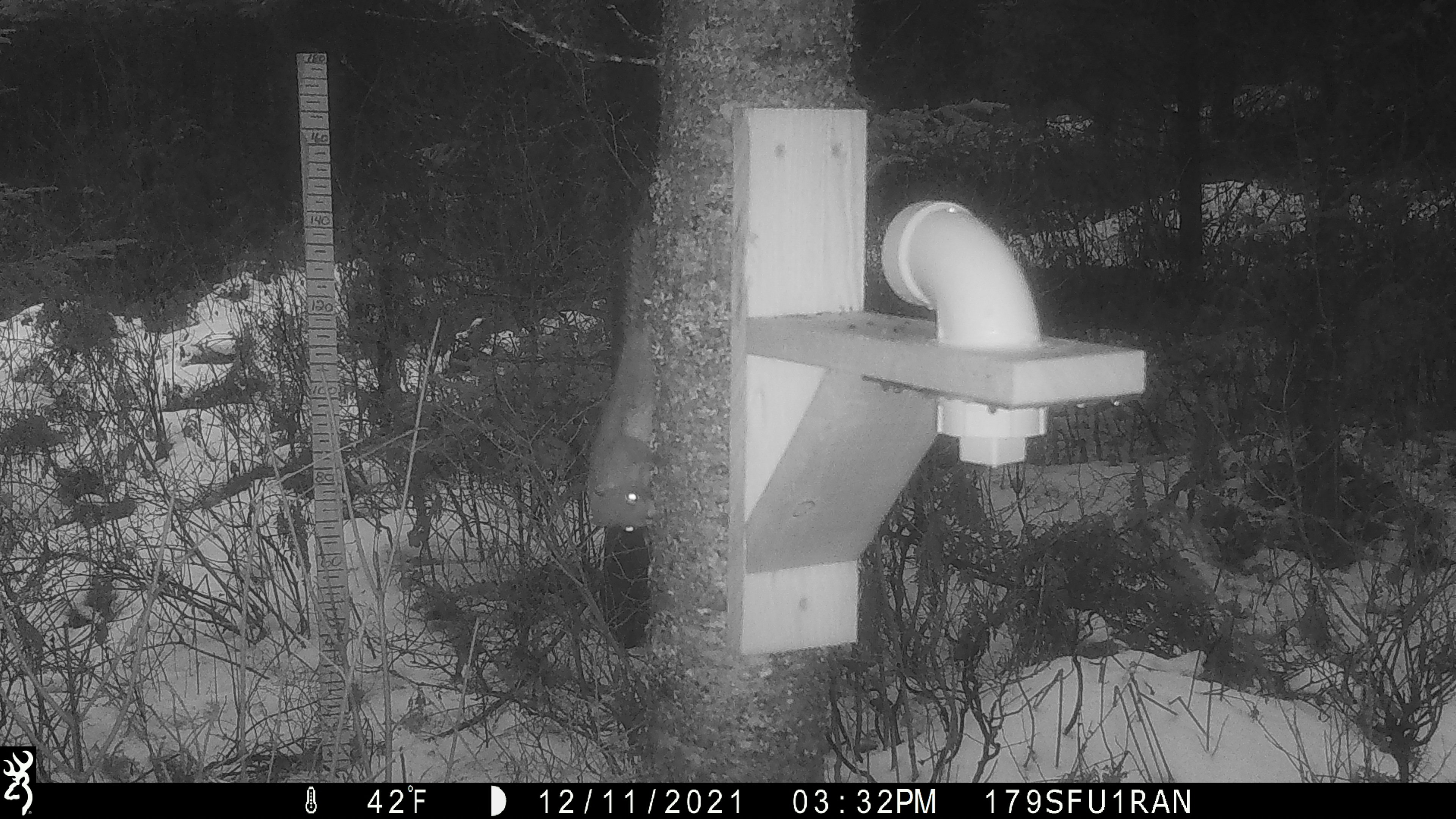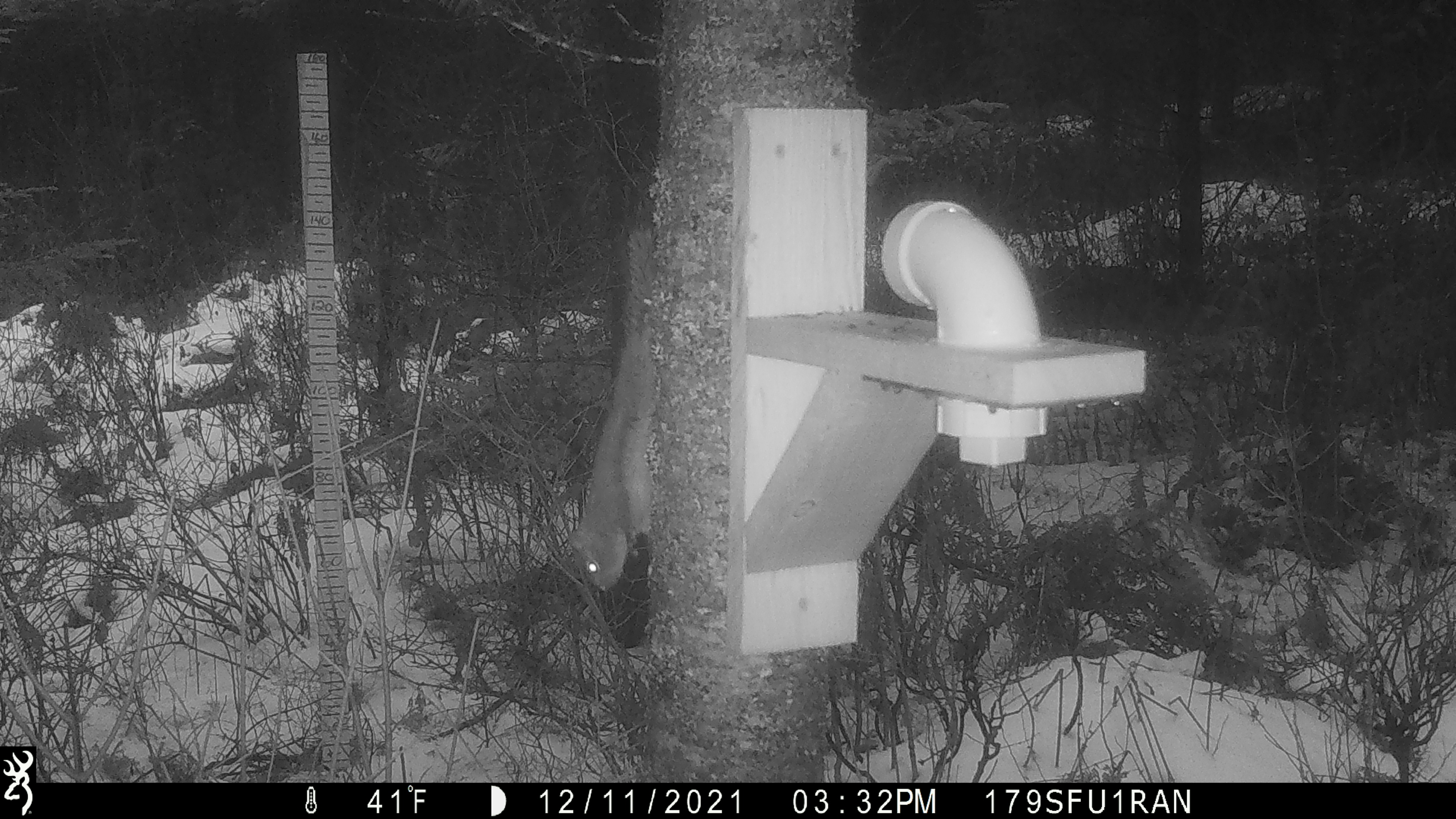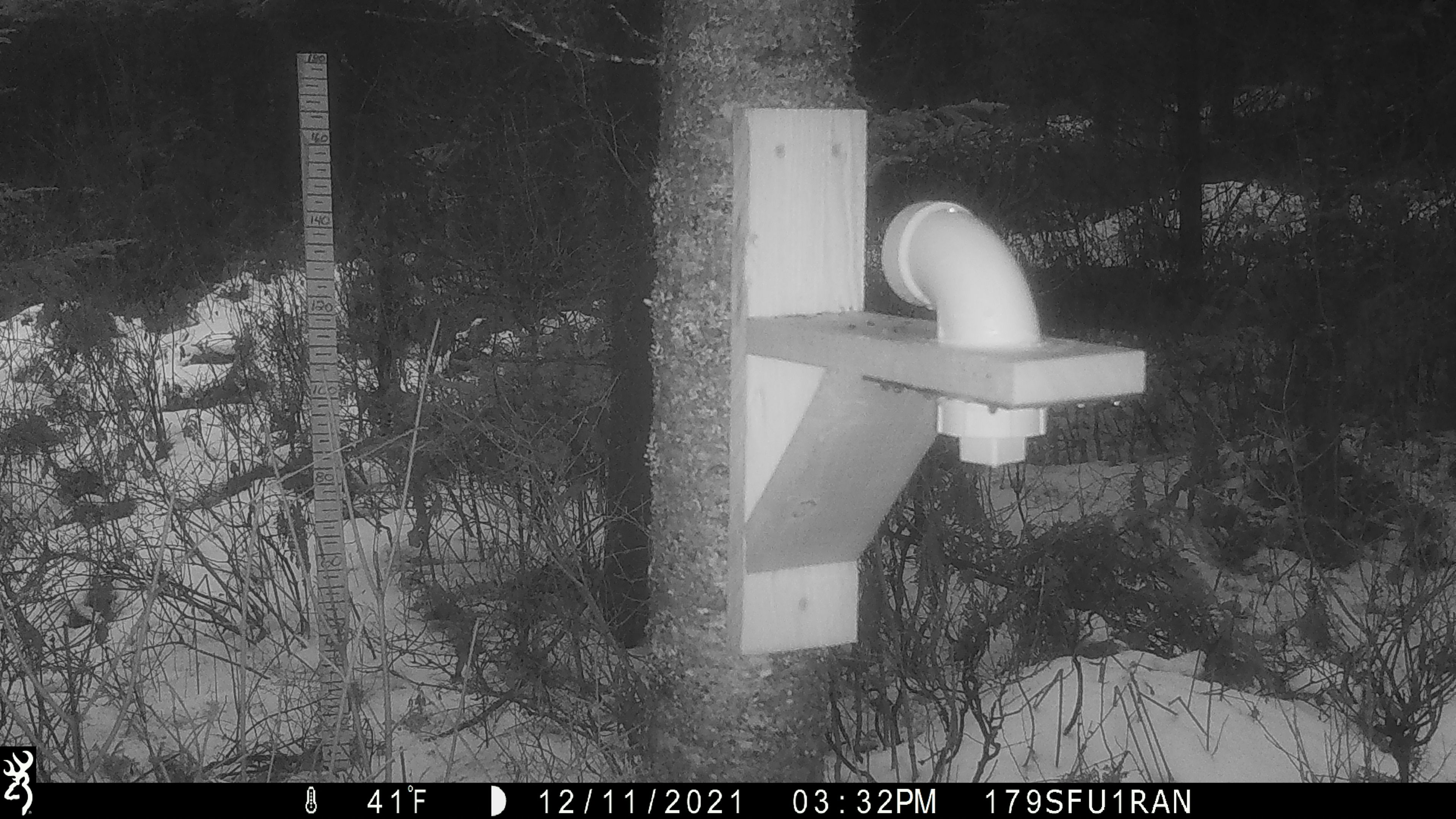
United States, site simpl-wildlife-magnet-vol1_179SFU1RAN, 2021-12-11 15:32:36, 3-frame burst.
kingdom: Animalia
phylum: Chordata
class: Mammalia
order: Rodentia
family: Sciuridae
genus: Tamiasciurus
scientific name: Tamiasciurus hudsonicus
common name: red squirrel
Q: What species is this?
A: Red squirrel (Tamiasciurus hudsonicus).